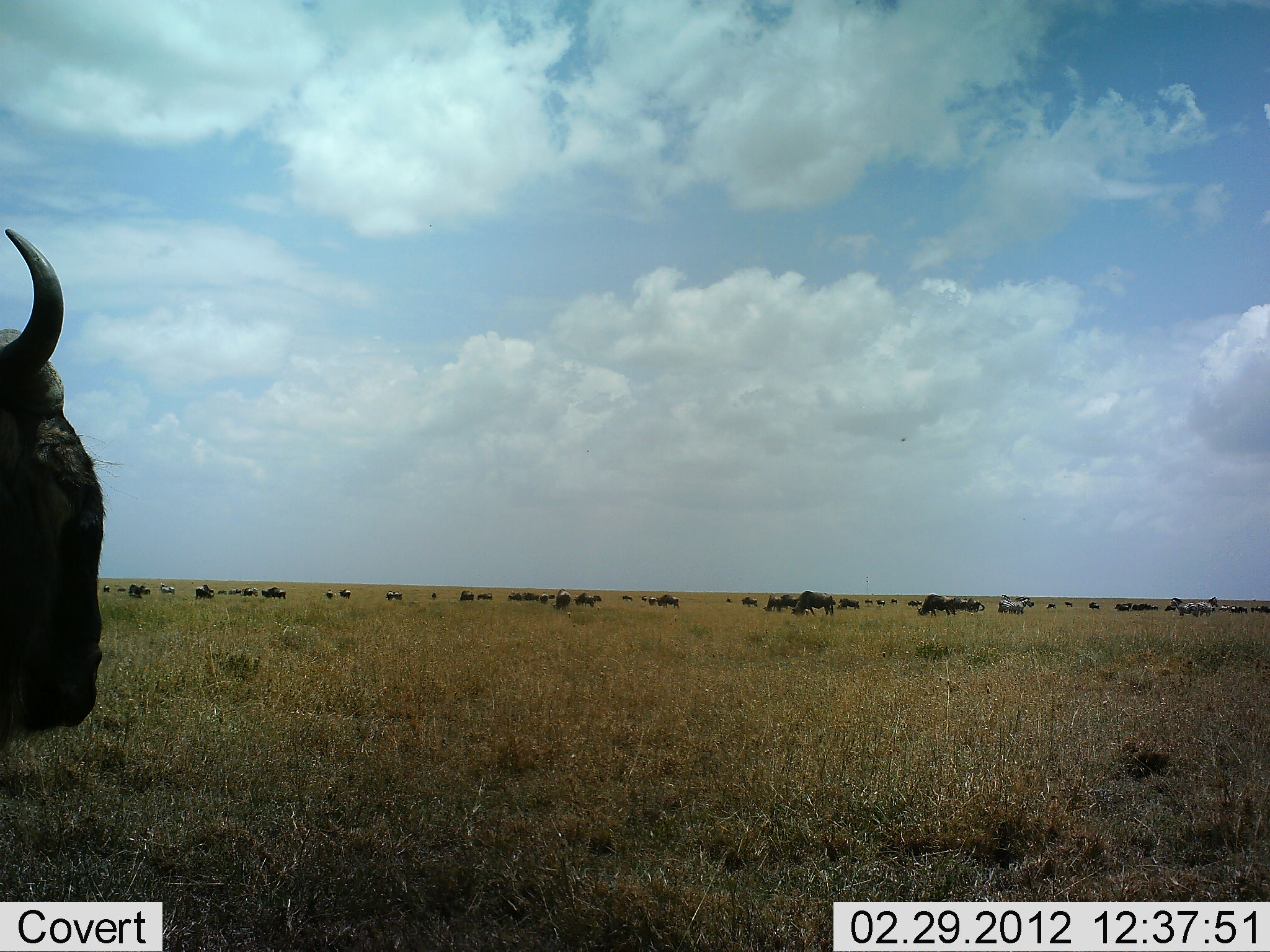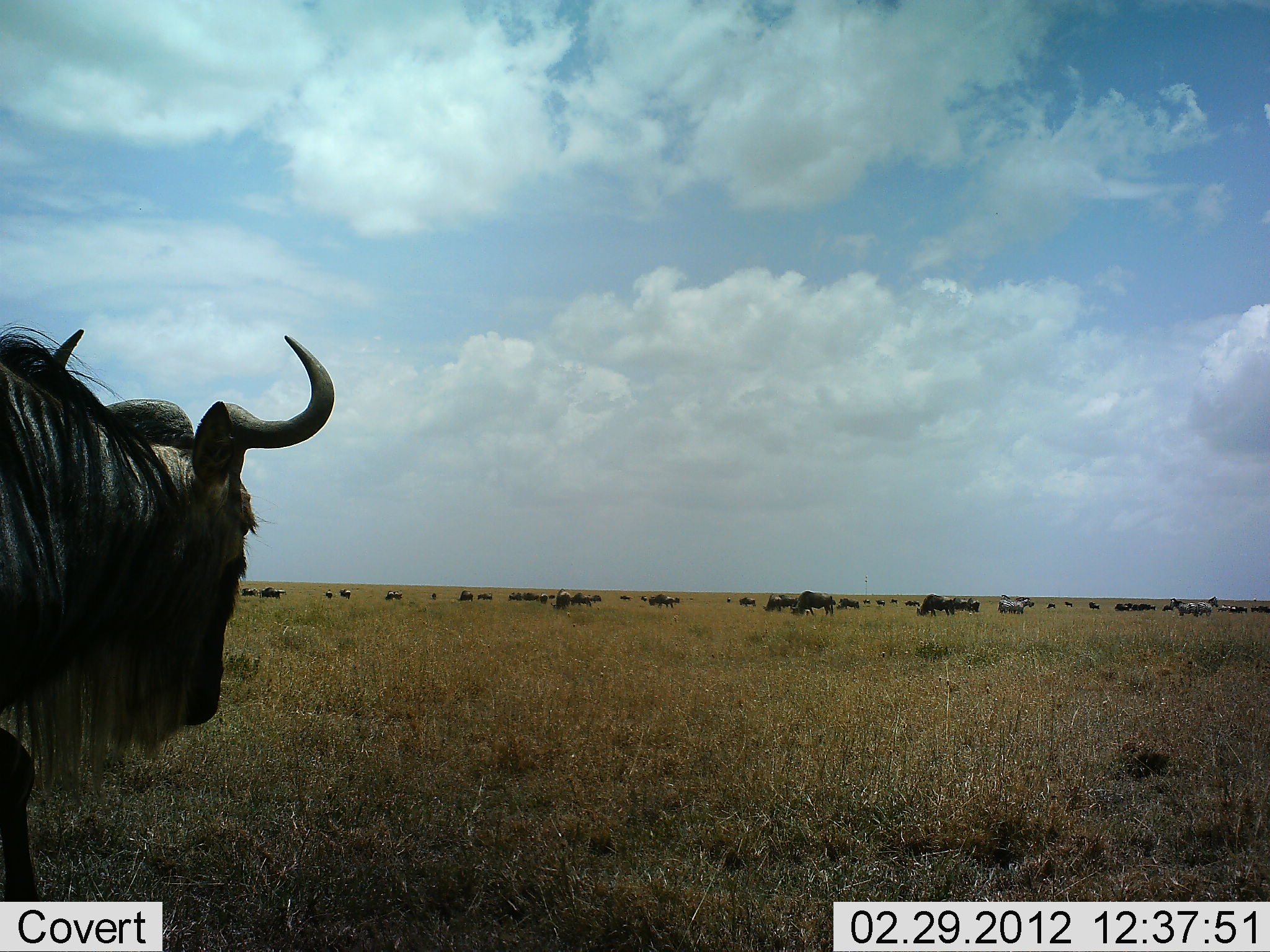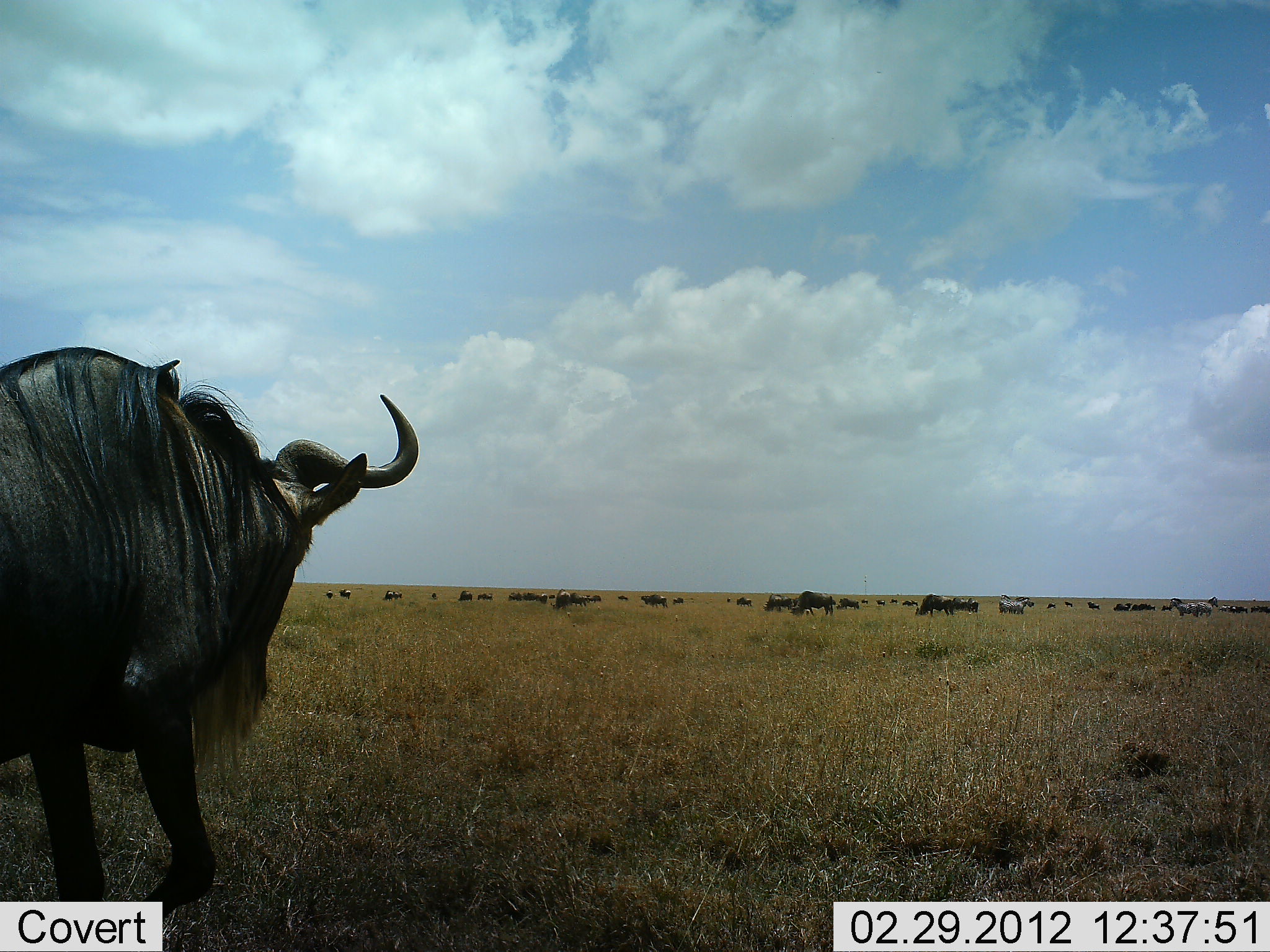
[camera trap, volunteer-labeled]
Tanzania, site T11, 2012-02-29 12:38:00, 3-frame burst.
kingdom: Animalia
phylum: Chordata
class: Mammalia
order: Artiodactyla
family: Bovidae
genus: Connochaetes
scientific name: Connochaetes taurinus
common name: blue wildebeest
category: wildebeest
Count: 11-50.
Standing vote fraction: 62%.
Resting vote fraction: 6%.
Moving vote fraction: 62%.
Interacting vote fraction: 0%.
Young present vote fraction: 0%.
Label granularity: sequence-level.